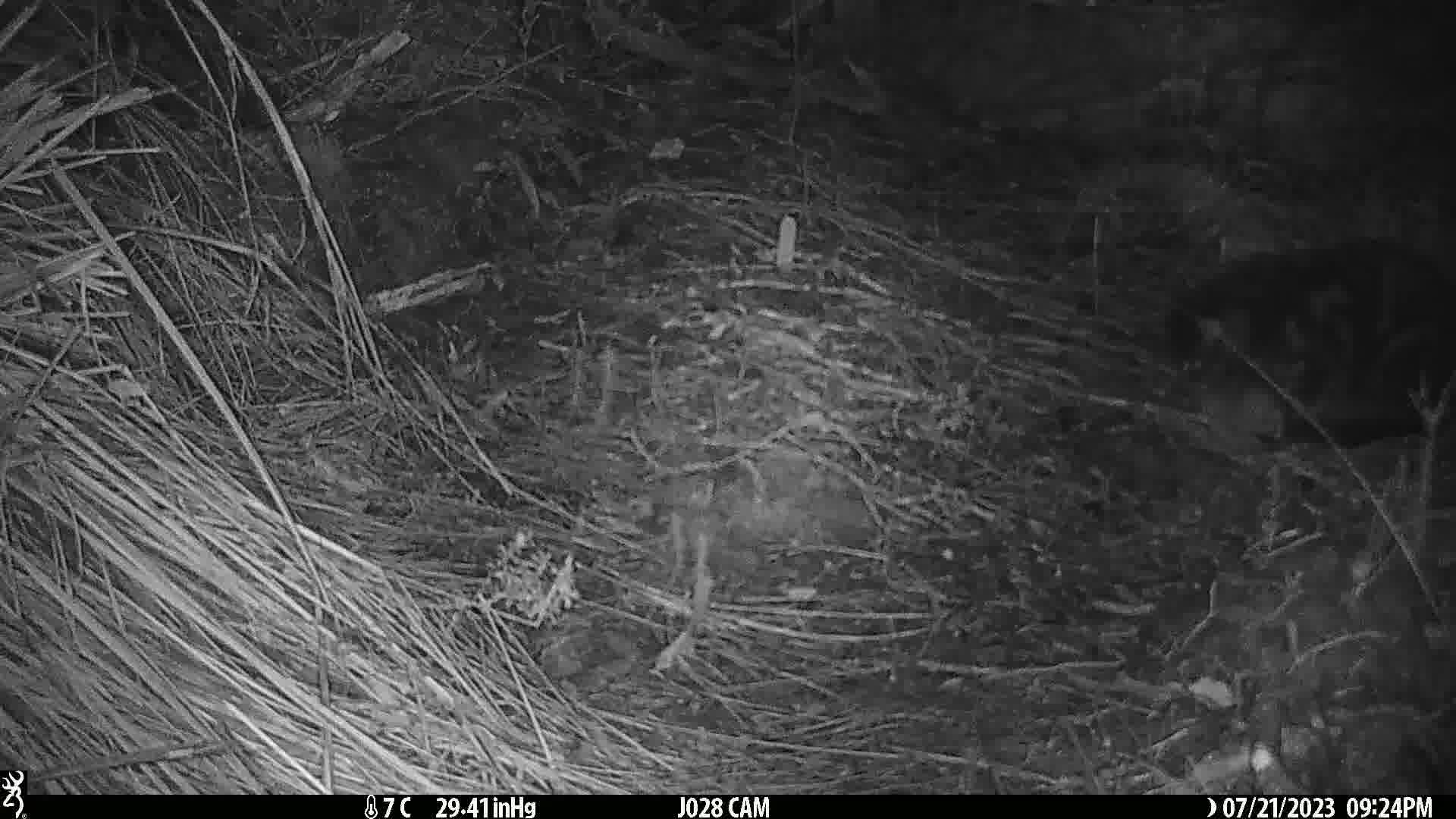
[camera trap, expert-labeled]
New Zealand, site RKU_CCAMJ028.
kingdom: Animalia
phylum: Chordata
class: Mammalia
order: Carnivora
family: Felidae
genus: Felis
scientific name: Felis catus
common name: domestic cat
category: cat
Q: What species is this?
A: Cat (domestic cat) (Felis catus).